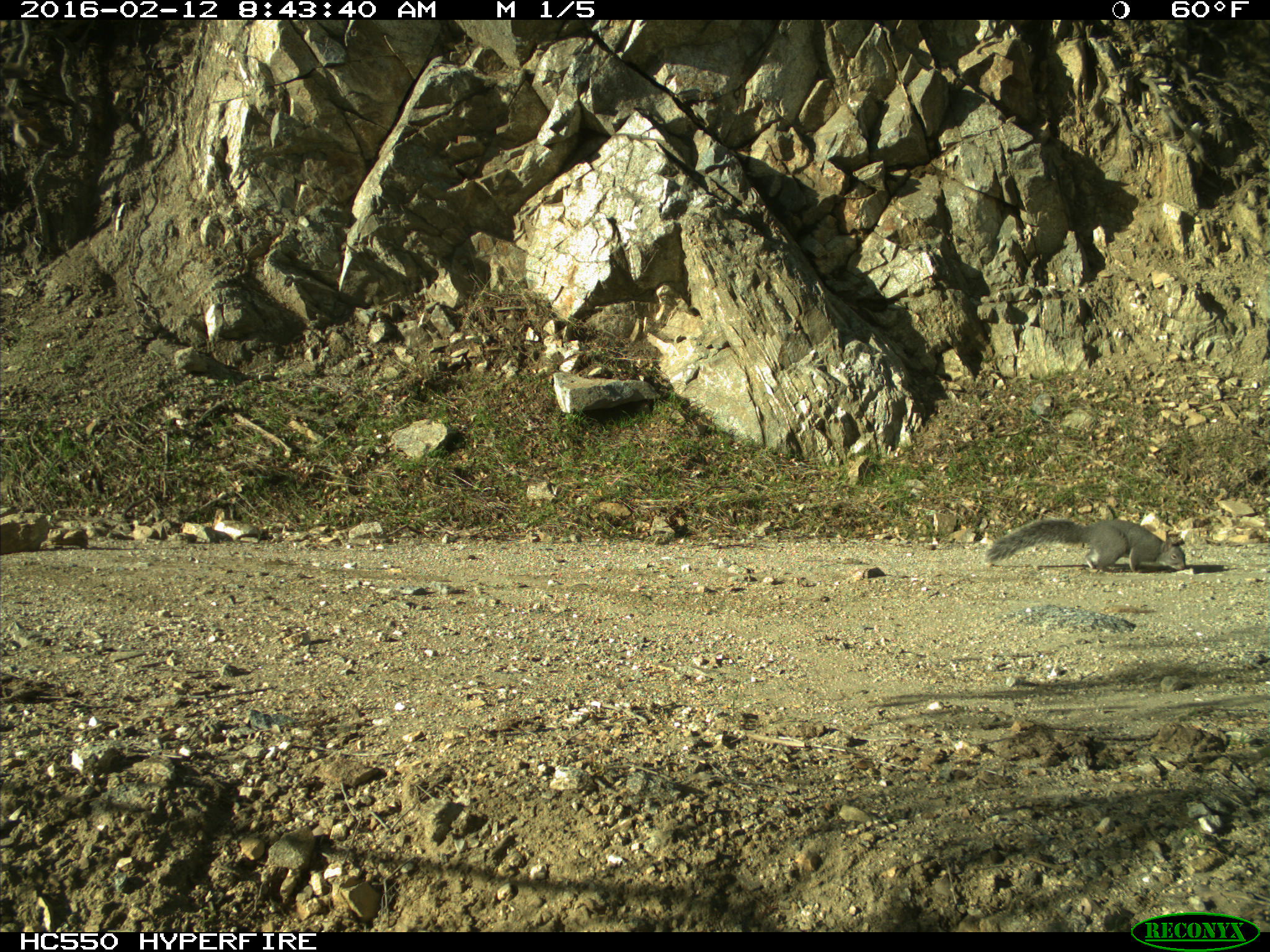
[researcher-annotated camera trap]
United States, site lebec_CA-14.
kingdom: Animalia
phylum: Chordata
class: Mammalia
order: Rodentia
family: Sciuridae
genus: Sciurus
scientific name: Sciurus carolinensis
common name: eastern gray squirrel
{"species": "Sciurus carolinensis (eastern gray squirrel)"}